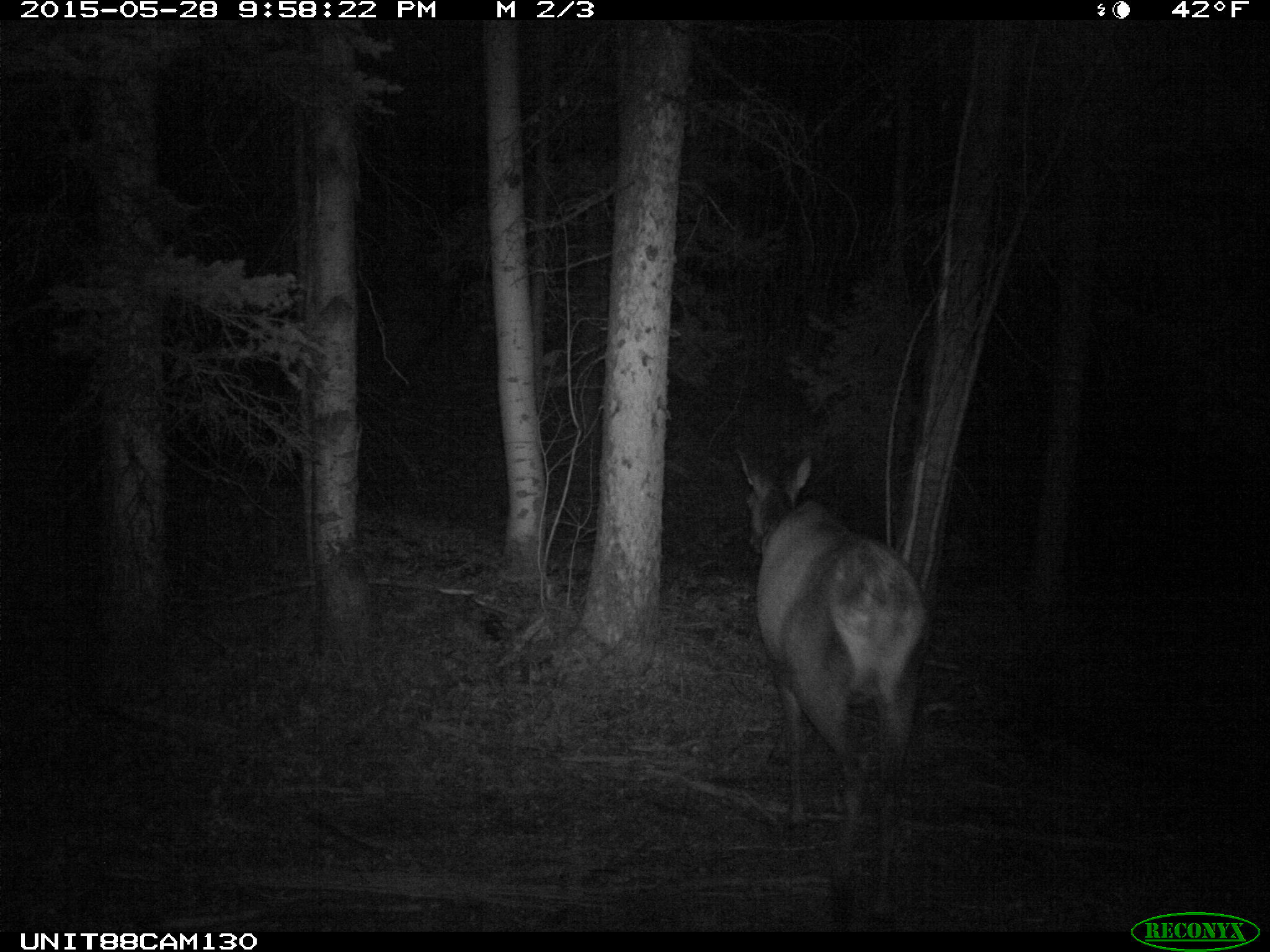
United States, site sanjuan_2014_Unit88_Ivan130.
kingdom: Animalia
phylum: Chordata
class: Mammalia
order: Artiodactyla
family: Cervidae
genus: Cervus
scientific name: Cervus elaphus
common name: red deer